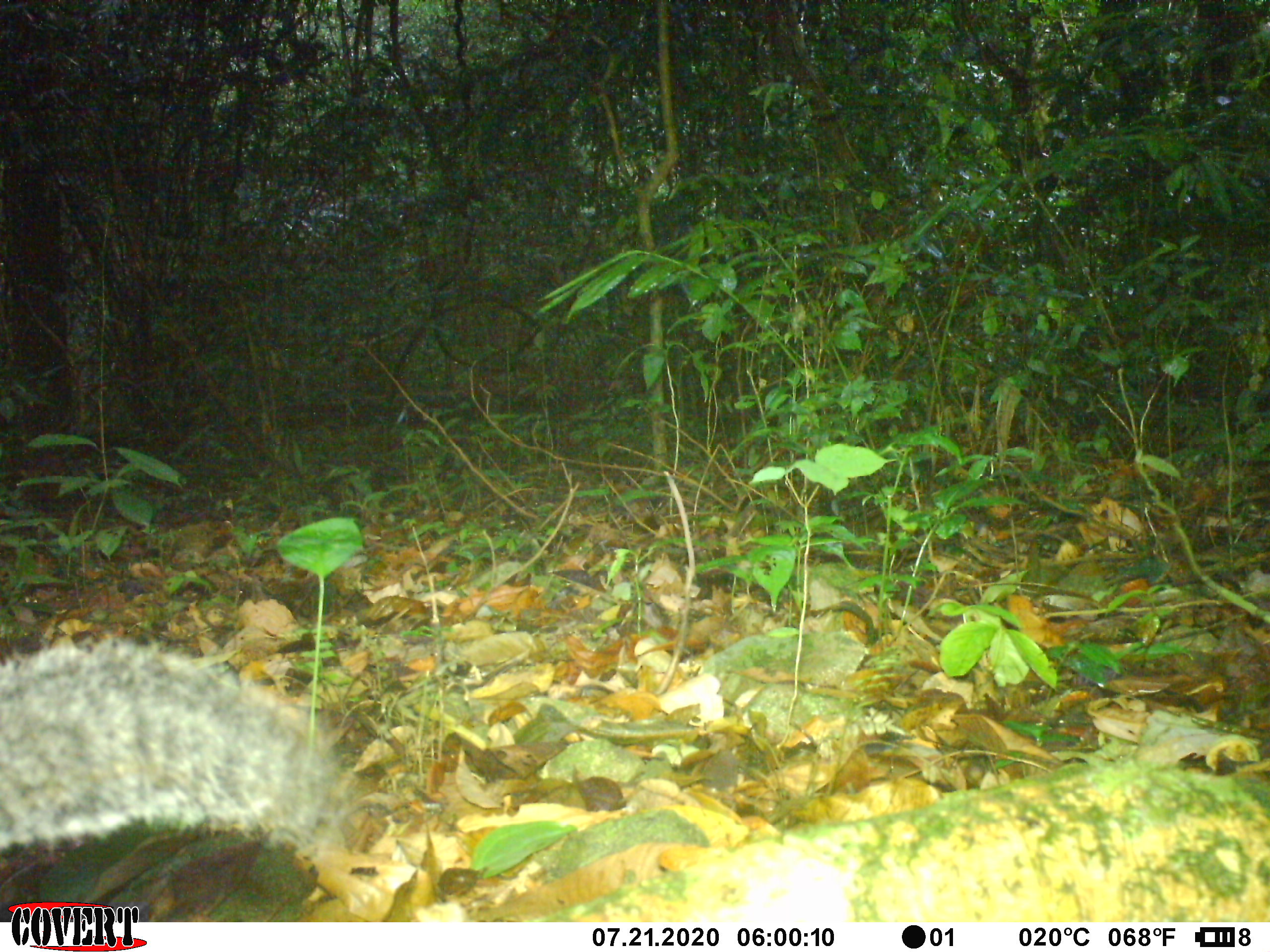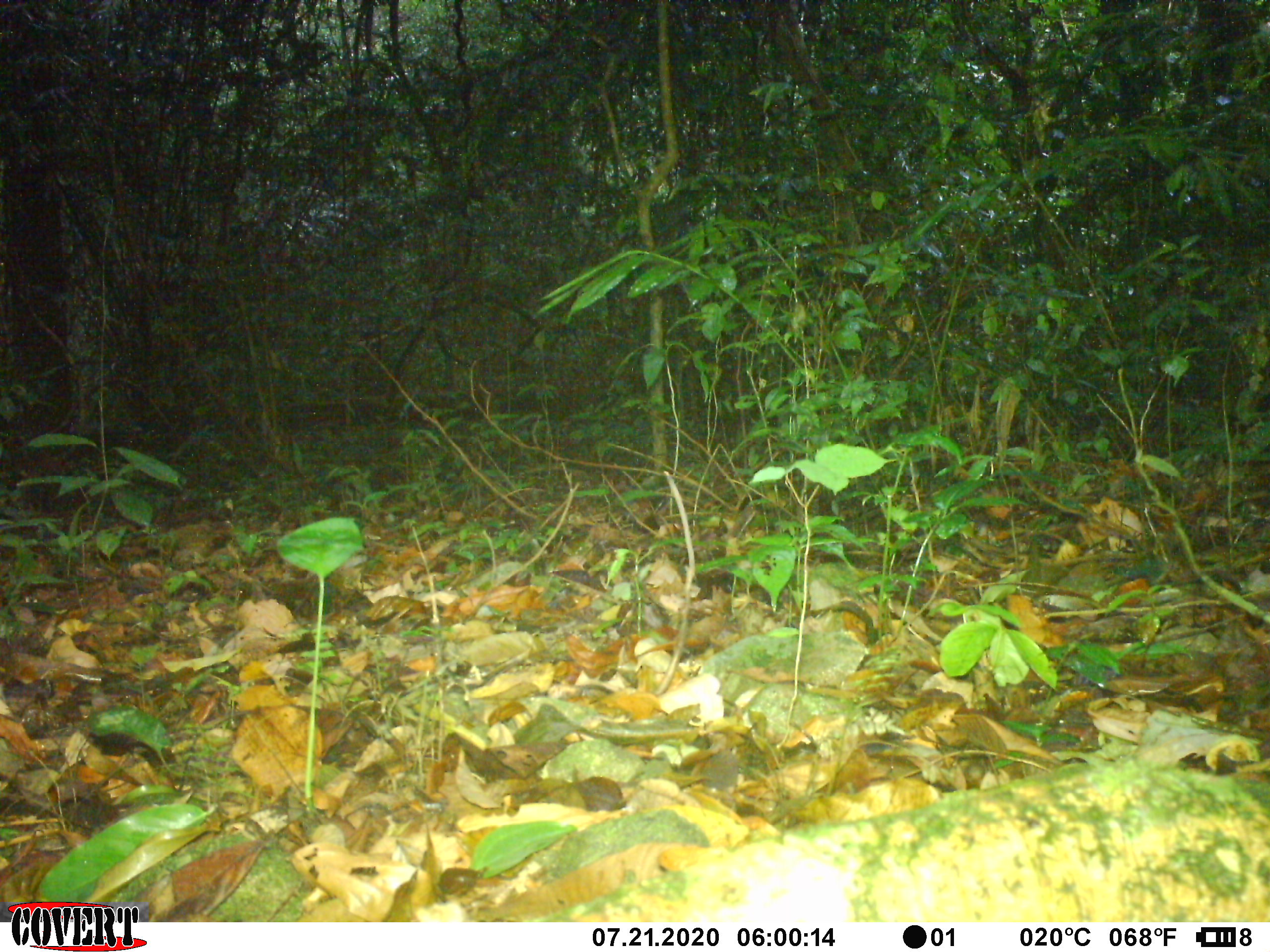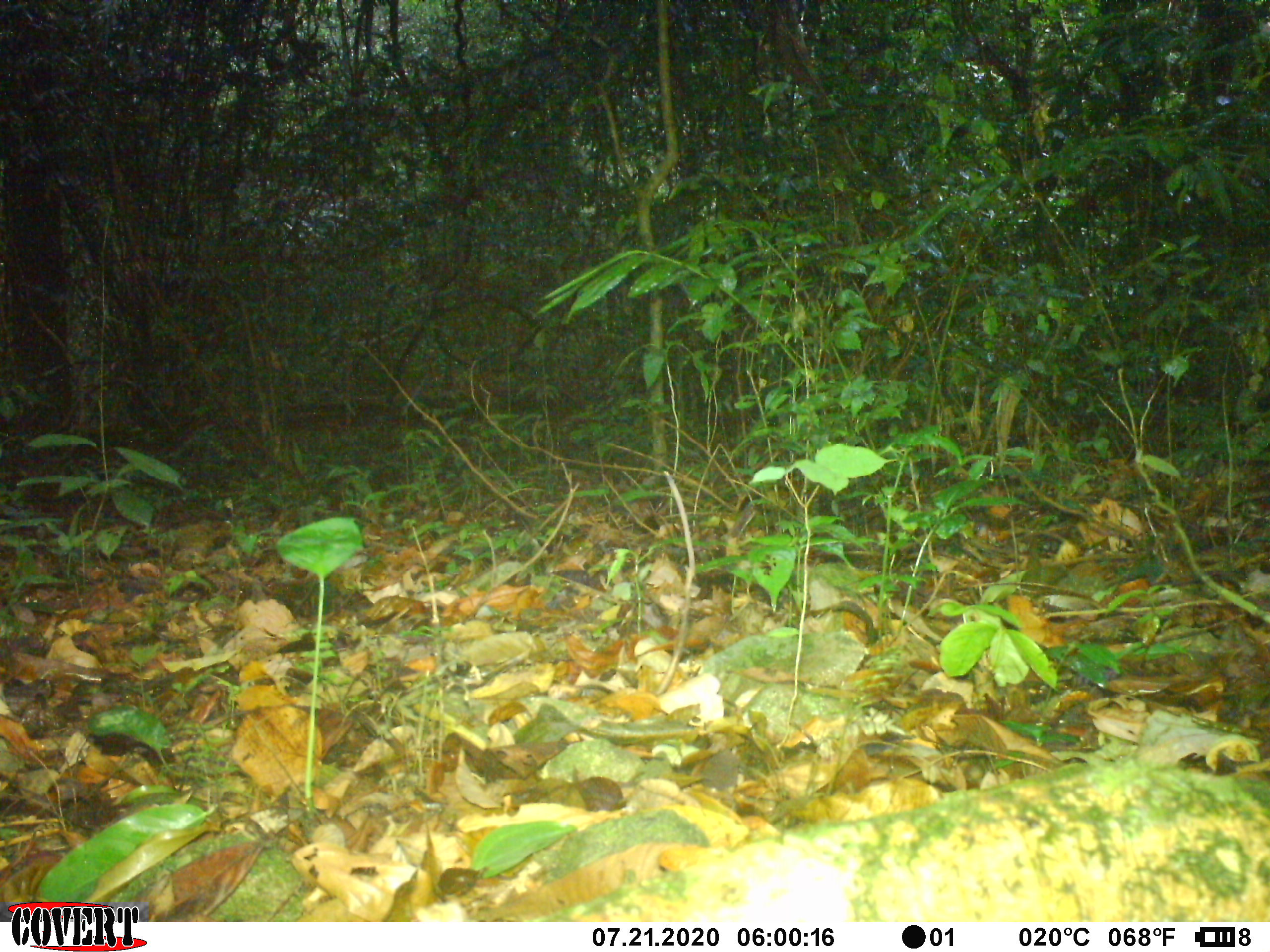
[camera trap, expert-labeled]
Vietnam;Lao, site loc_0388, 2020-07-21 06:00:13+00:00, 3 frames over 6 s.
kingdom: Animalia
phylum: Chordata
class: Mammalia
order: Rodentia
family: Sciuridae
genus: Dremomys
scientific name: Dremomys rufigenis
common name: red-cheeked squirrel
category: red cheeked squirrel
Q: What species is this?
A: Red cheeked squirrel (red-cheeked squirrel) (Dremomys rufigenis).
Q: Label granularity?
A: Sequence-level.